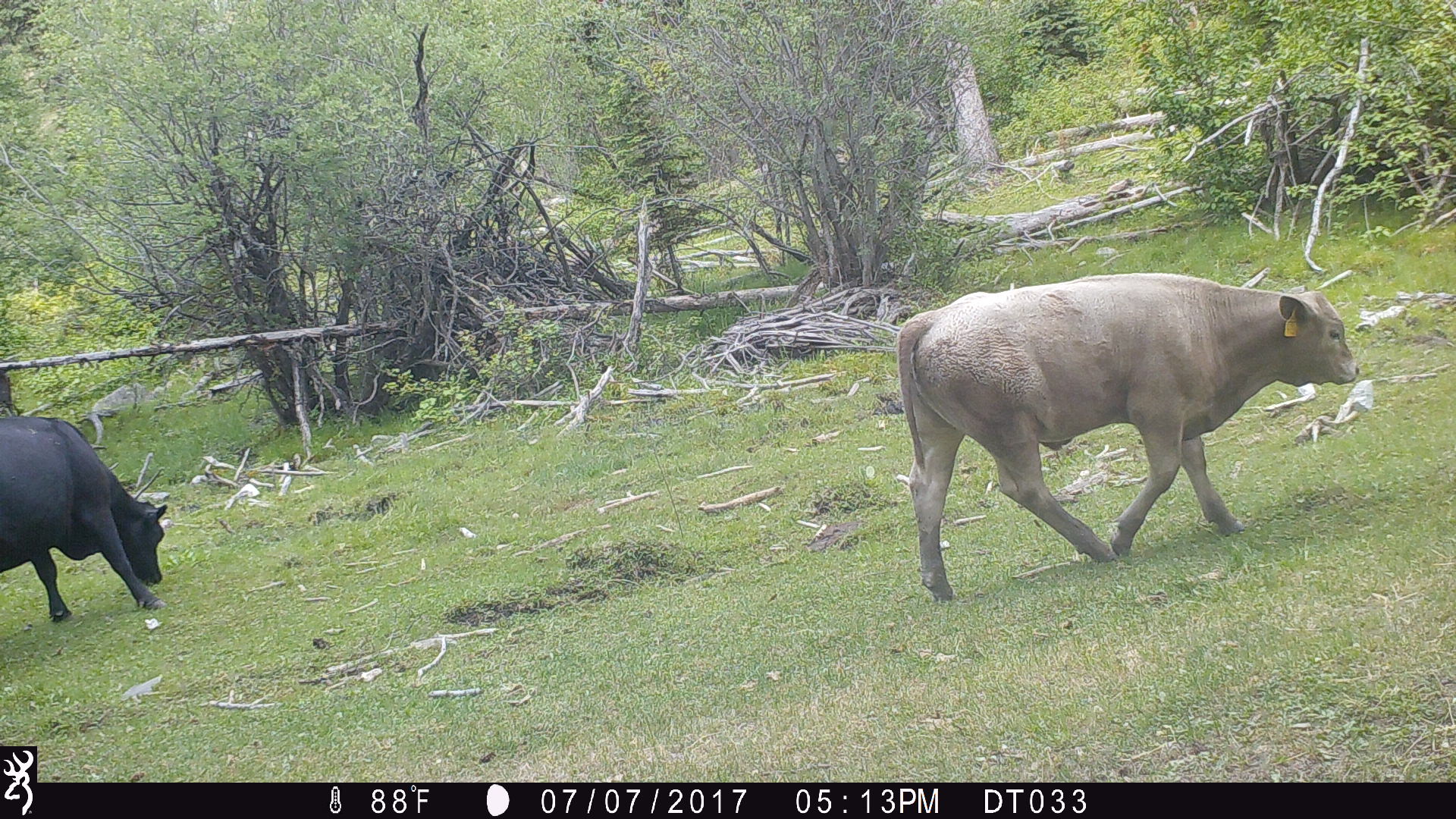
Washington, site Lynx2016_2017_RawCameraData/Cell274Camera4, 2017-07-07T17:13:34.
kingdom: Animalia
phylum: Chordata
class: Mammalia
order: Artiodactyla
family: Bovidae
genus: Bos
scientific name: Bos taurus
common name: domestic cattle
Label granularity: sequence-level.